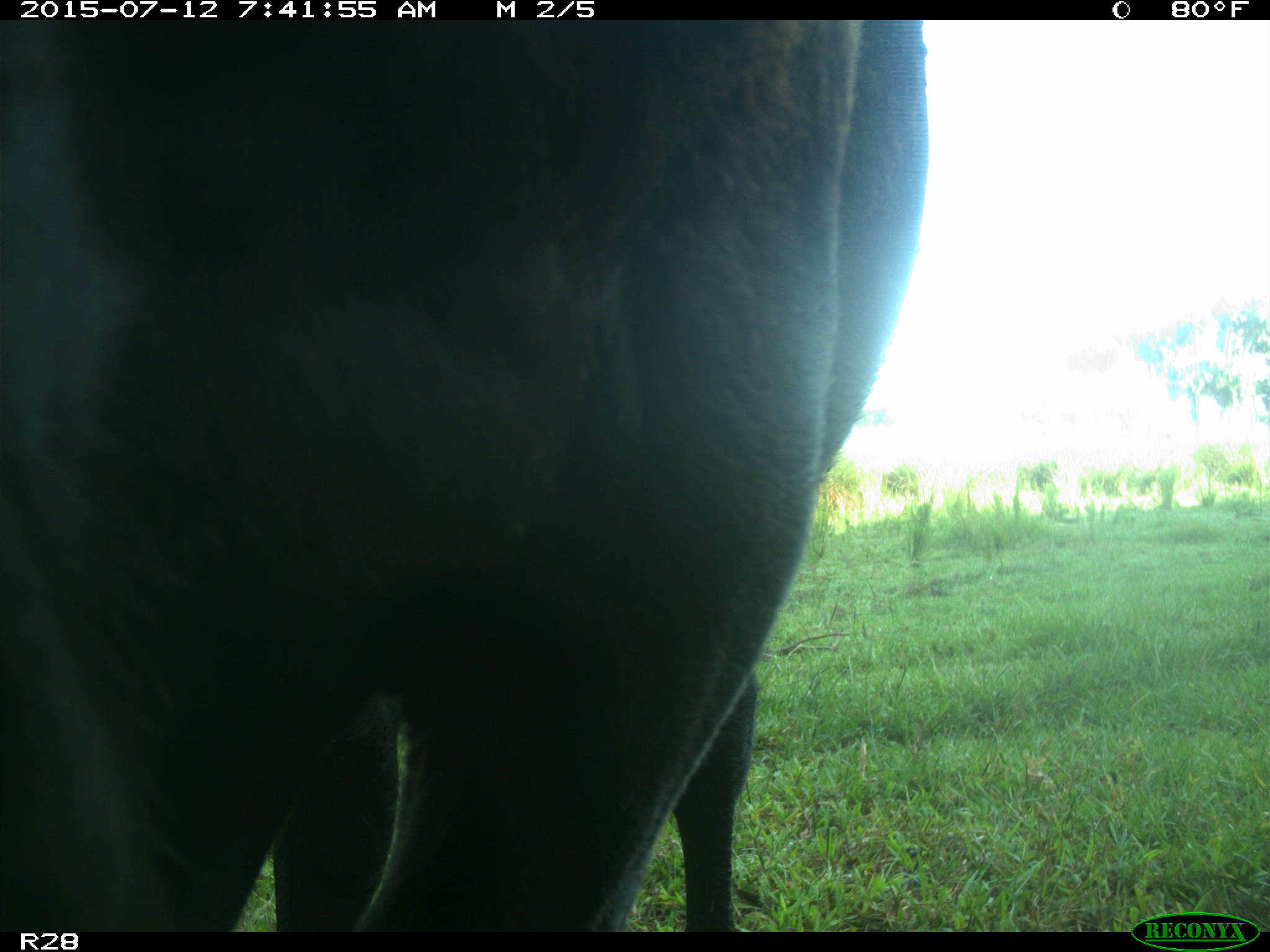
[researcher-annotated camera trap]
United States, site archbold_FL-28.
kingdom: Animalia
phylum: Chordata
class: Mammalia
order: Artiodactyla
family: Bovidae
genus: Bos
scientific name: Bos taurus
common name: domestic cow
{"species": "Bos taurus (domestic cow)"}